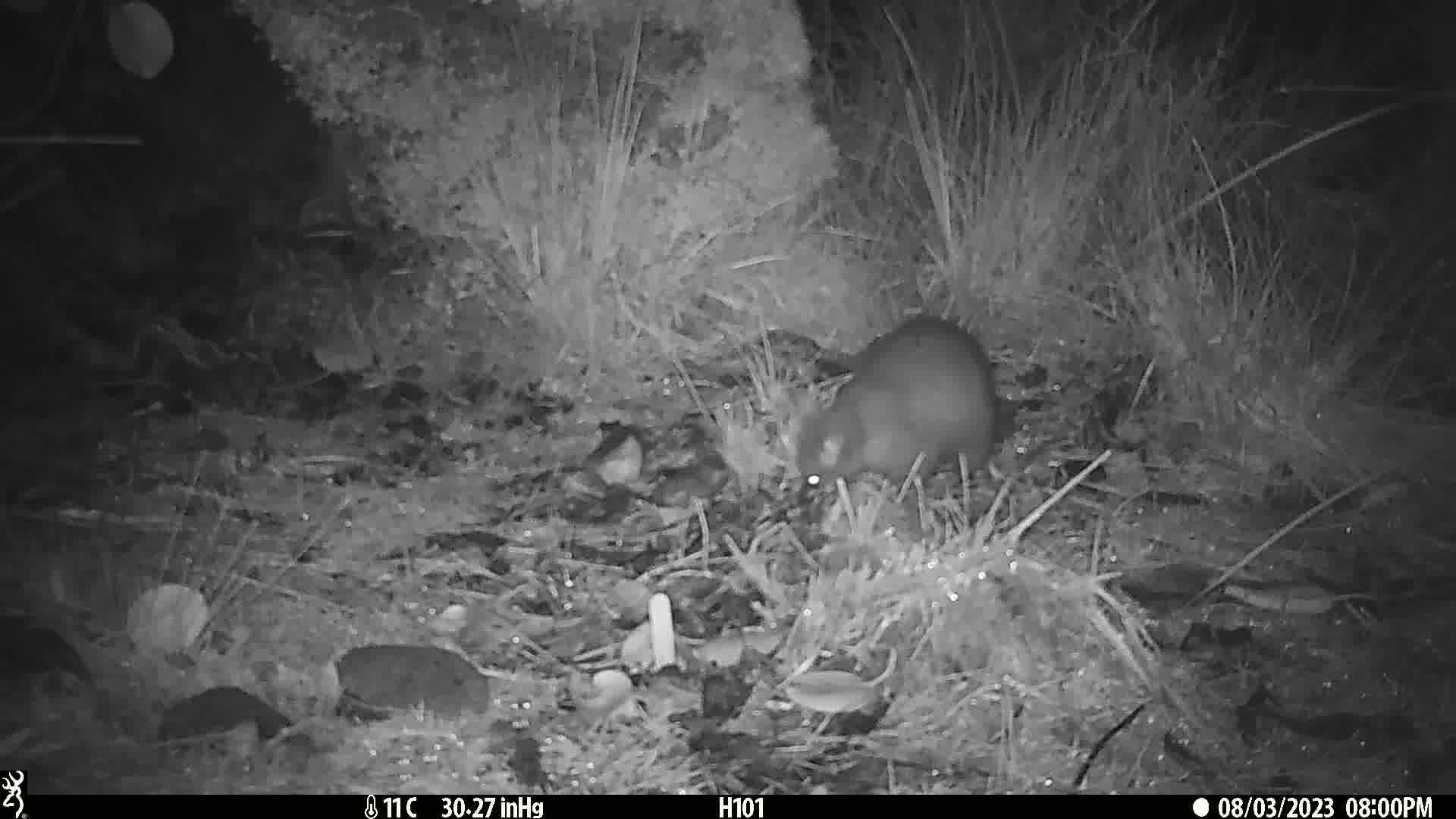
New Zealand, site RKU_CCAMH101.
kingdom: Animalia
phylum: Chordata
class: Mammalia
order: Diprotodontia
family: Phalangeridae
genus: Trichosurus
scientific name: Trichosurus vulpecula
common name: common brushtail possum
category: possum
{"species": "possum (common brushtail possum) (Trichosurus vulpecula)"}